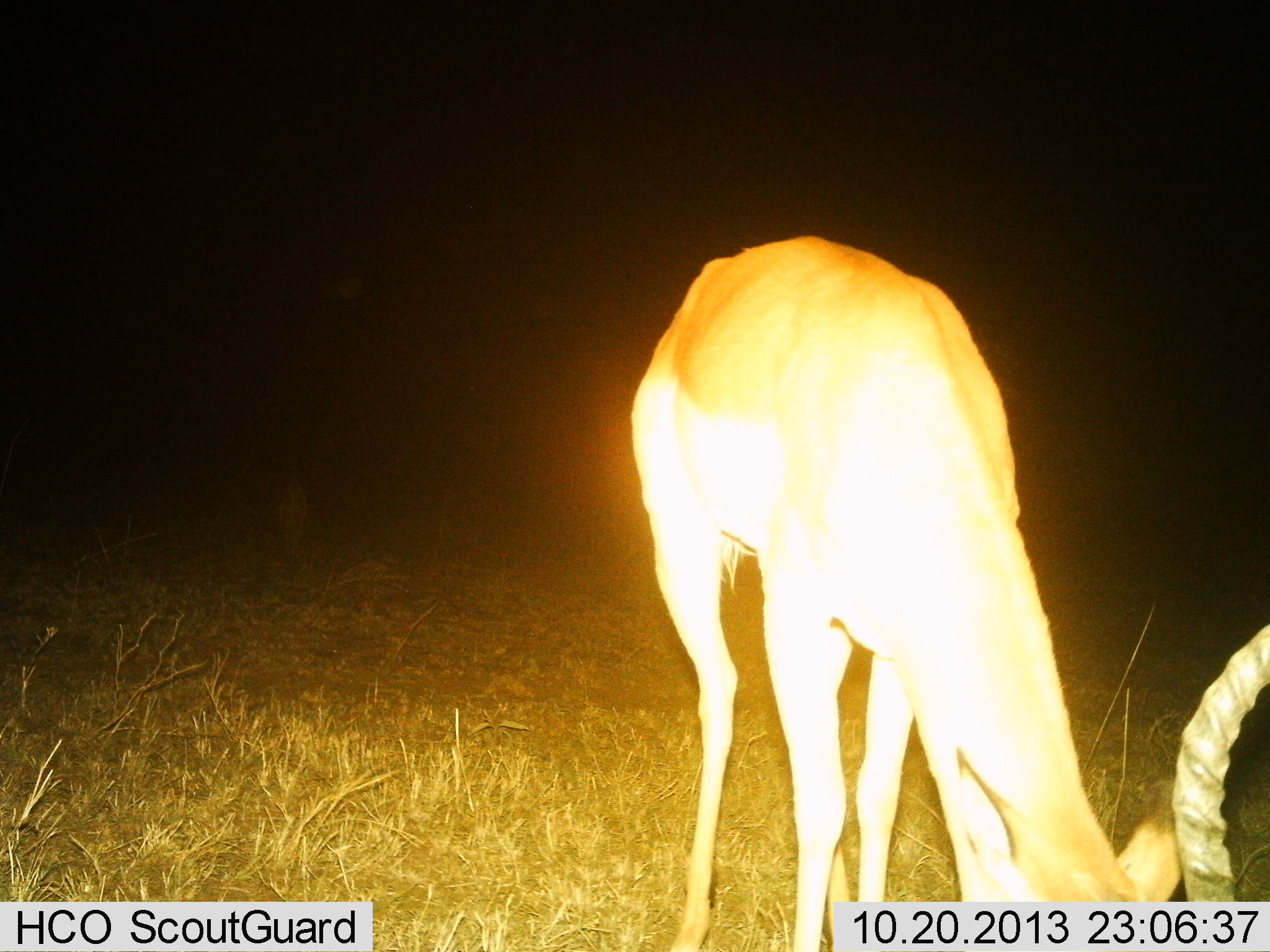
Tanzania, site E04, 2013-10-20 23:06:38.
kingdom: Animalia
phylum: Chordata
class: Mammalia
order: Artiodactyla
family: Bovidae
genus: Aepyceros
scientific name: Aepyceros melampus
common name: impala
Impala (Aepyceros melampus), count 1. Behavior (volunteer vote fractions): standing 18%, resting 0%, moving 0%, interacting 0%. Young present (vote fraction): 0%. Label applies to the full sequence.